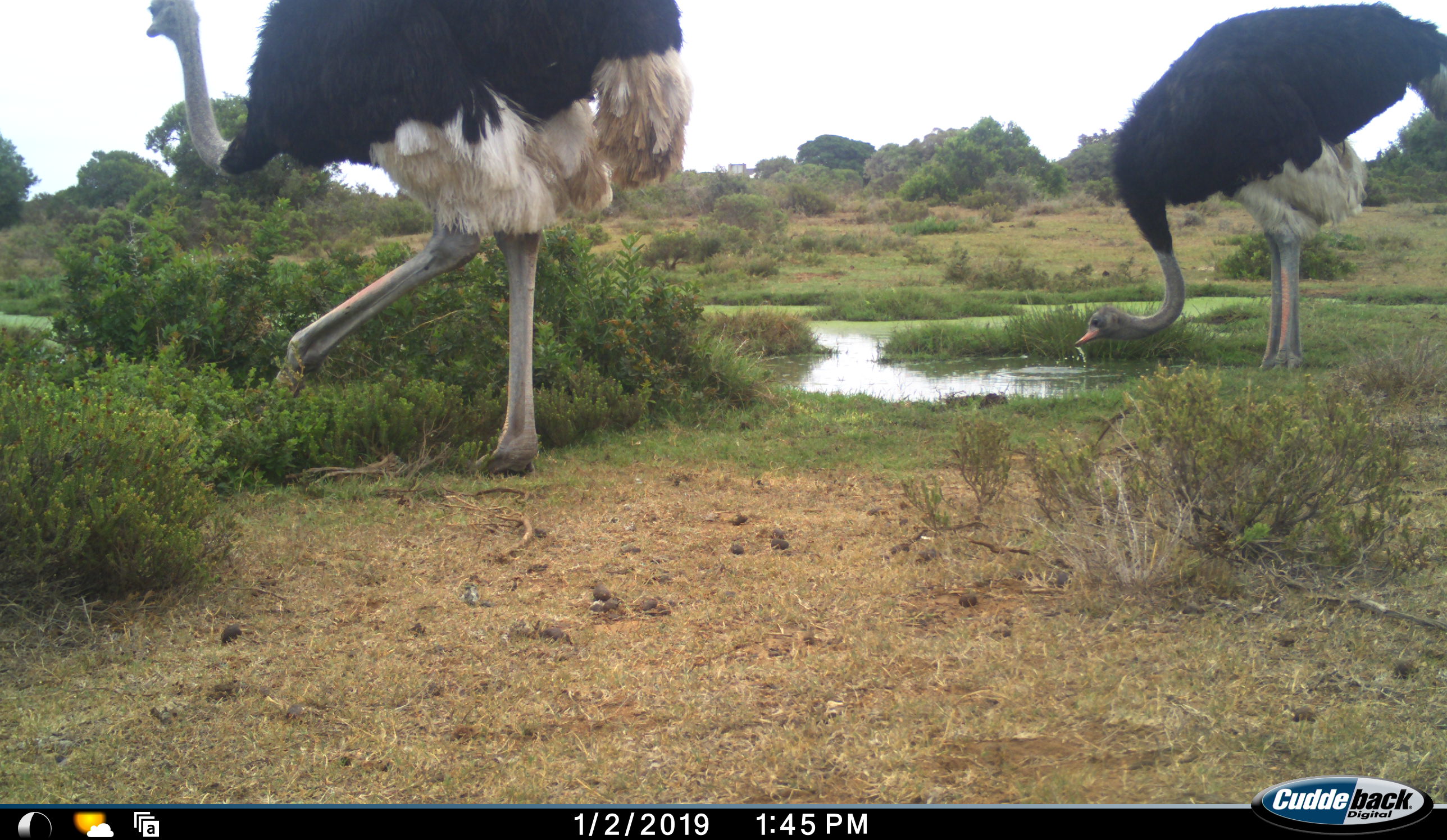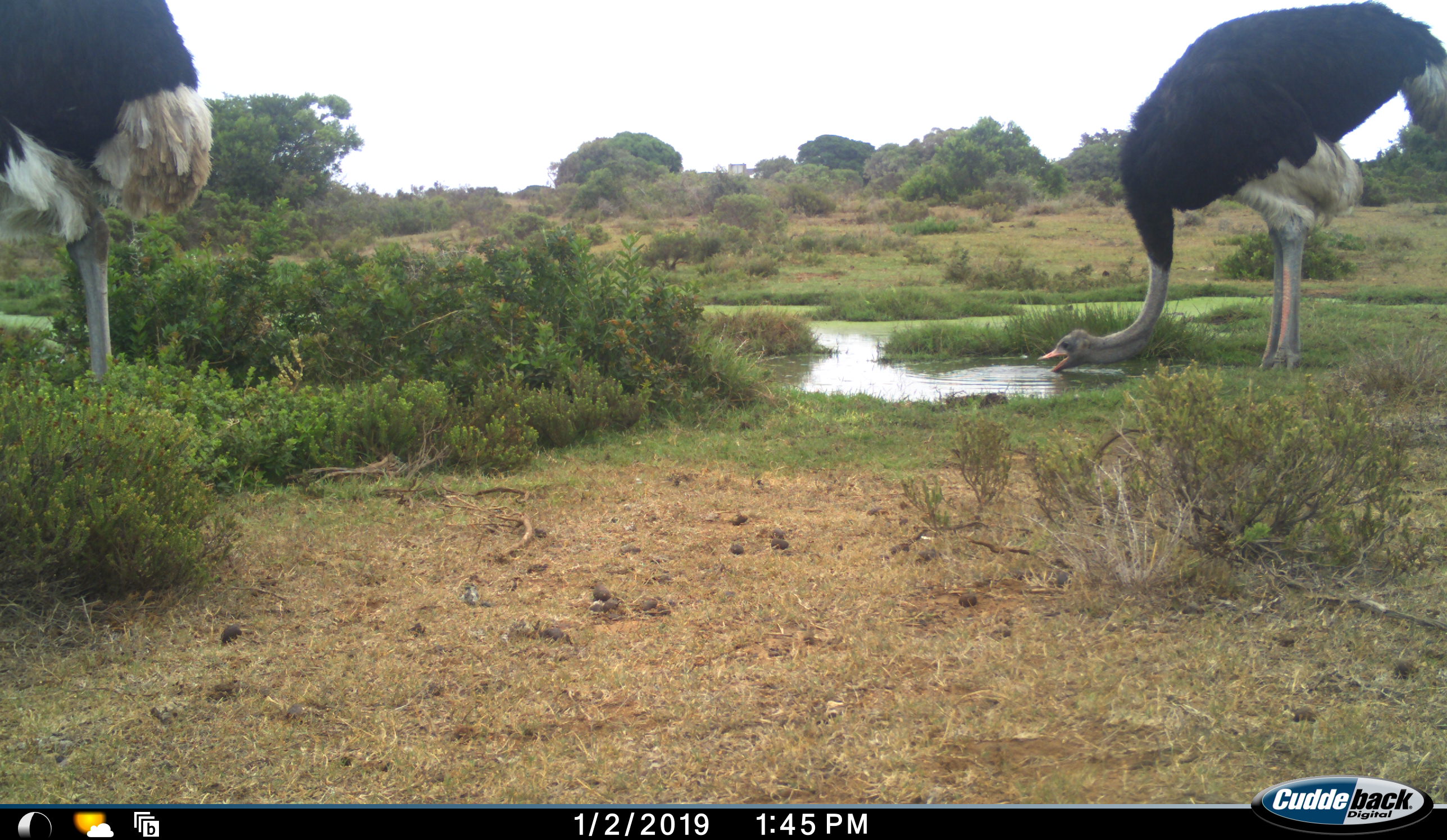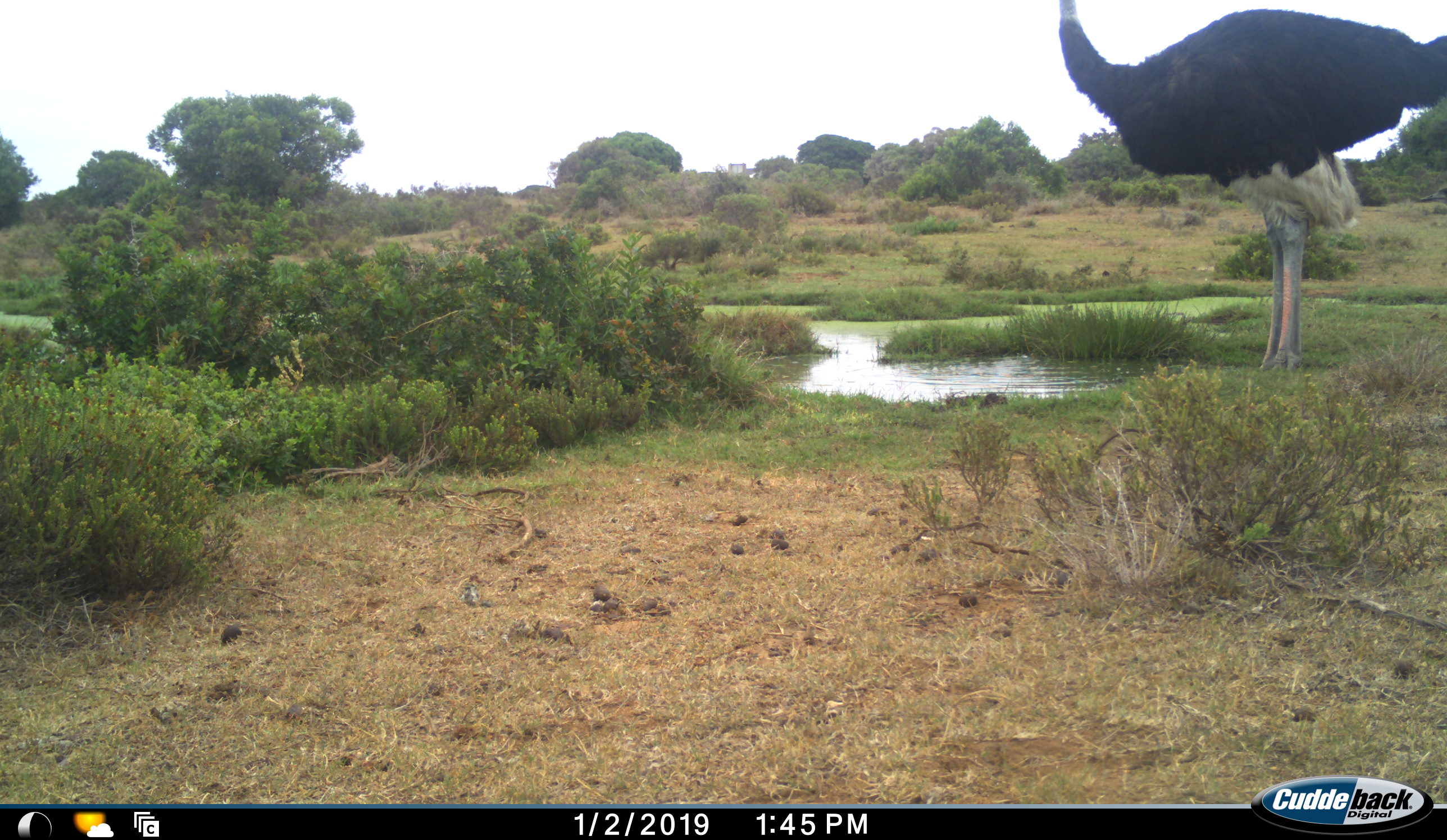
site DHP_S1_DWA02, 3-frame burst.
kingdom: Animalia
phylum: Chordata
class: Aves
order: Struthioniformes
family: Struthionidae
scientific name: Struthionidae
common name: ostrich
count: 2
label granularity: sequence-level